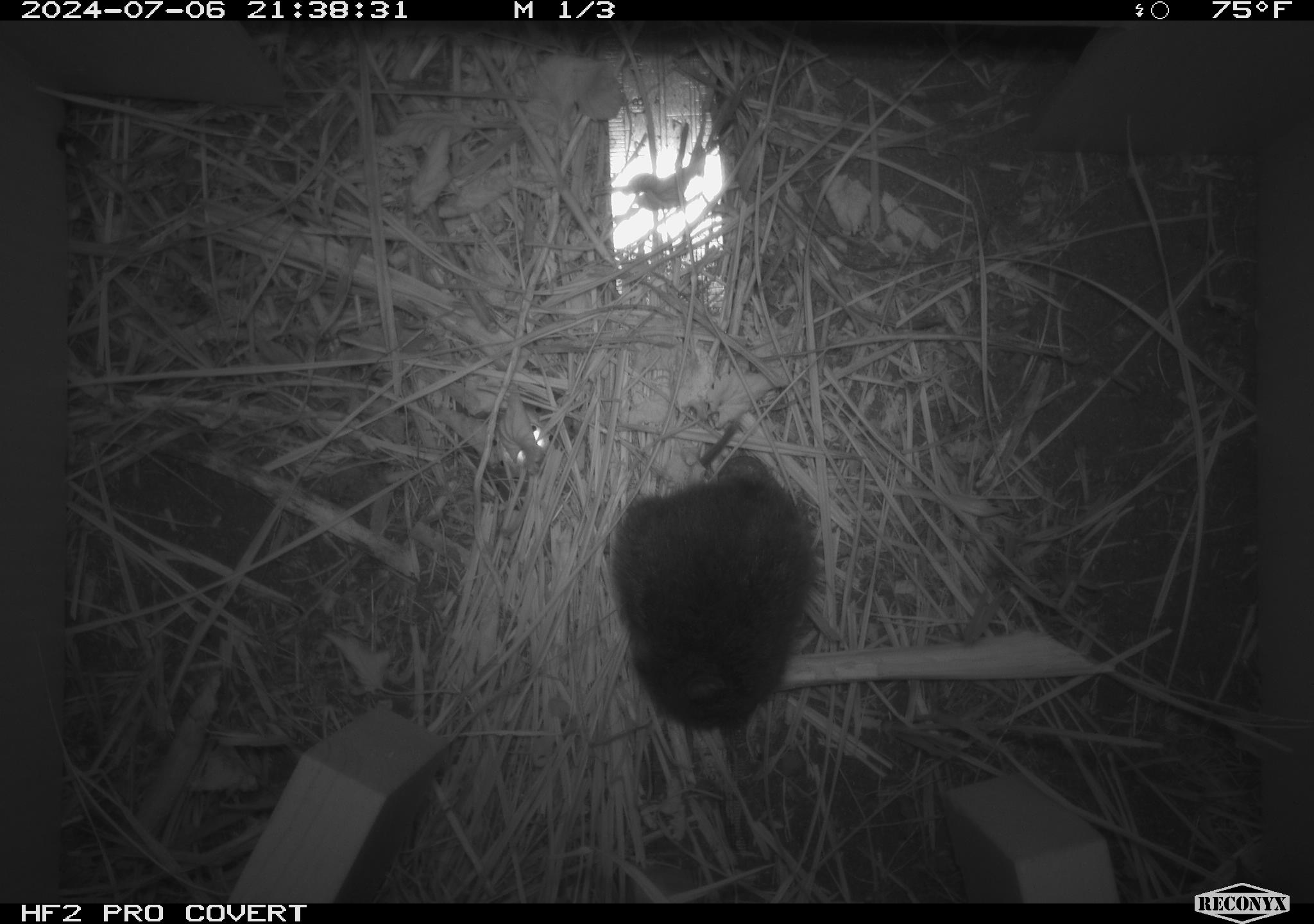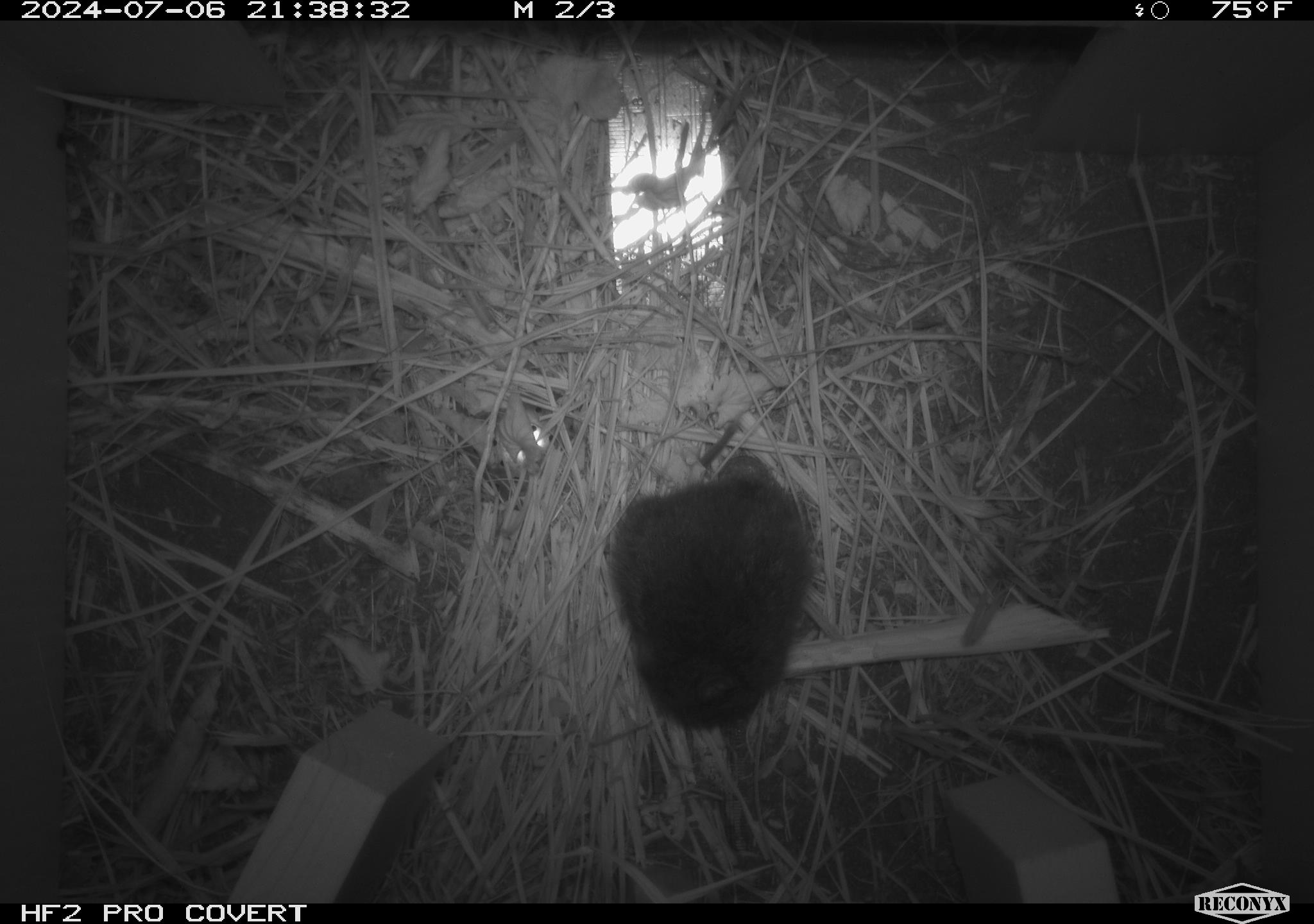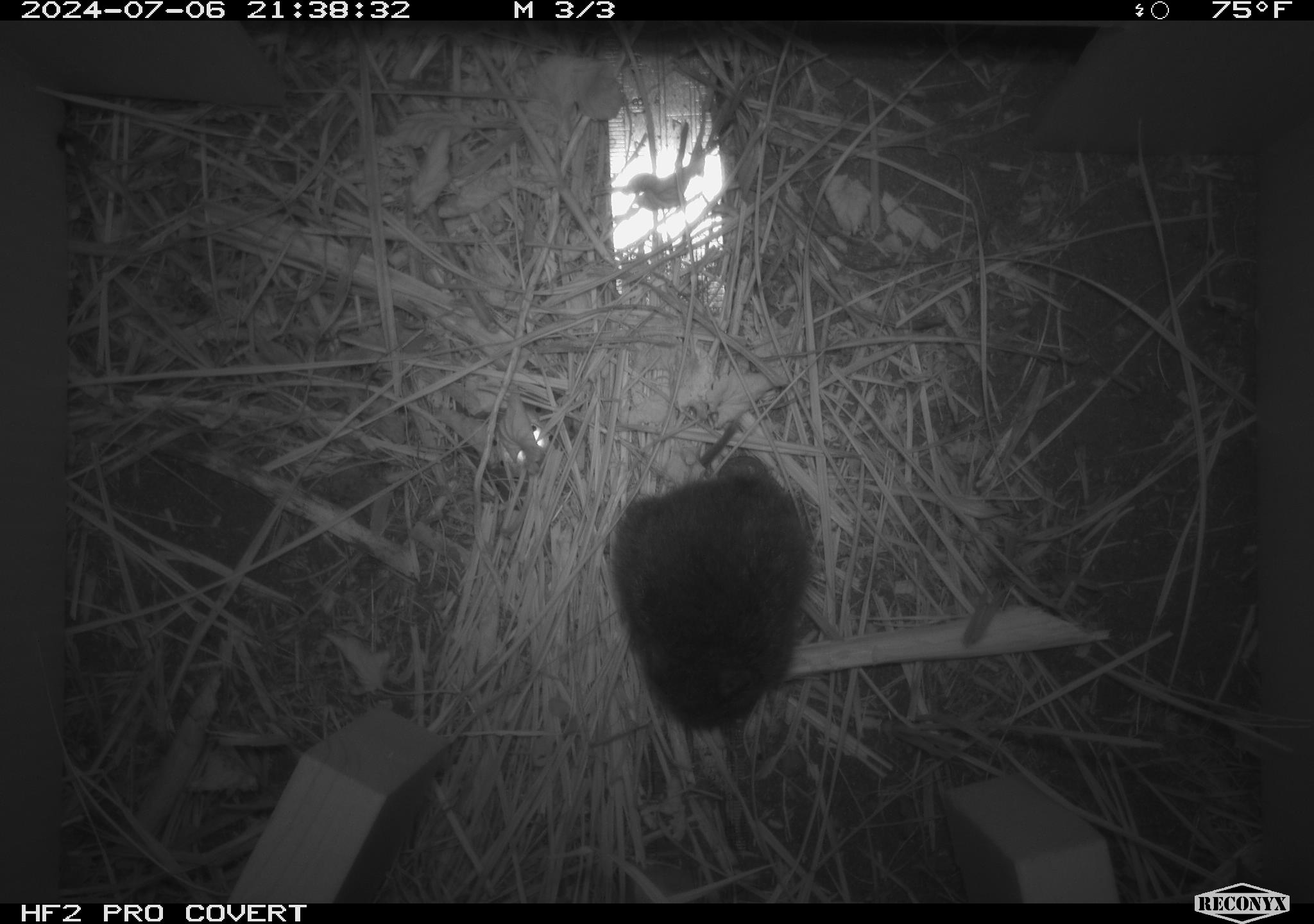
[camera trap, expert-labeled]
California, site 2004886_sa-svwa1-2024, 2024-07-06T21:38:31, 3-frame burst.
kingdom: Animalia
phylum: Chordata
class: Mammalia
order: Rodentia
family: Cricetidae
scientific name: Arvicolinae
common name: voles, lemmings, and muskrats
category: arvicolinae subfamily